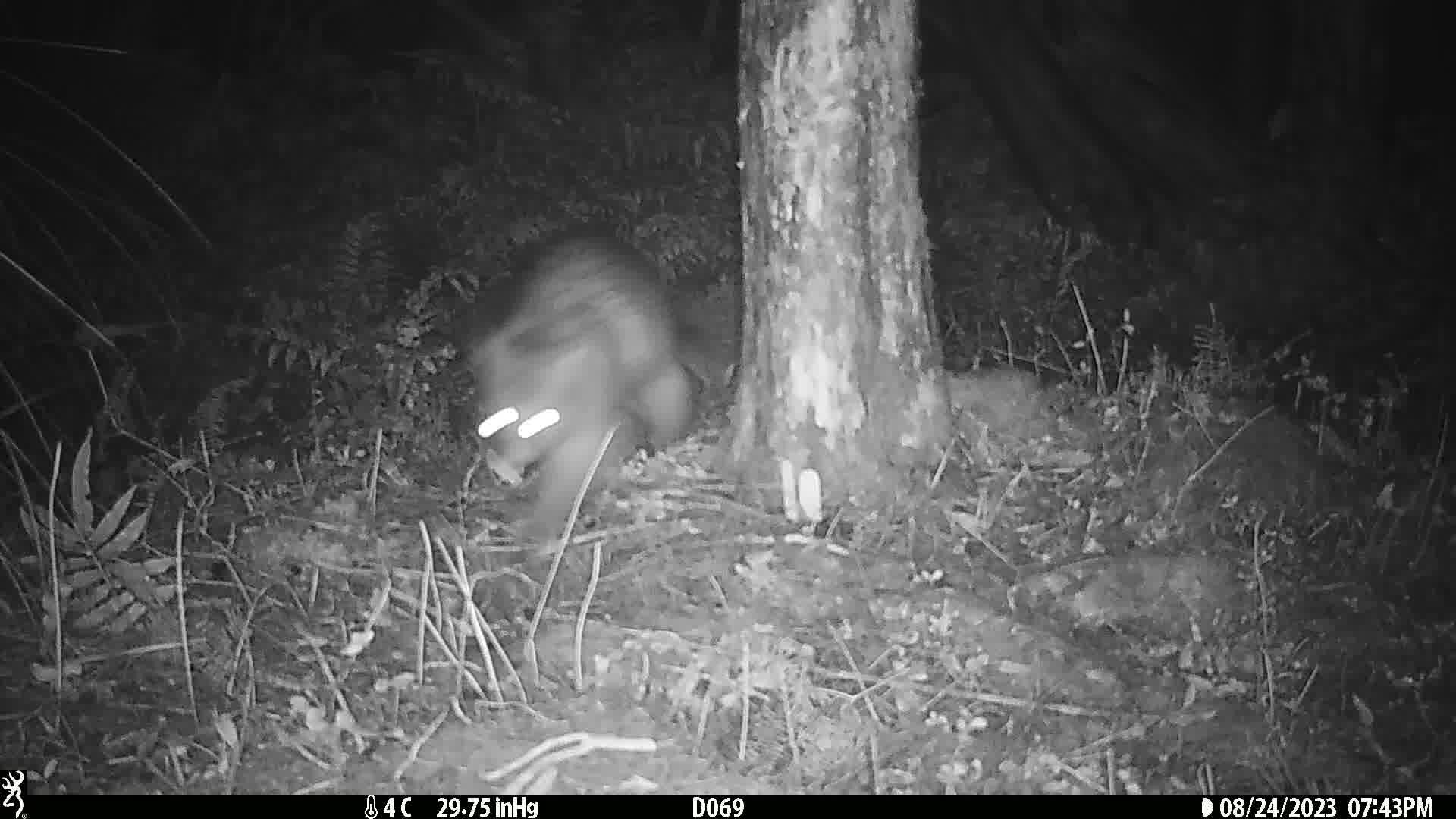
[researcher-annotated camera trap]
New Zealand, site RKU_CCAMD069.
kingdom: Animalia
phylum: Chordata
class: Mammalia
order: Diprotodontia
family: Phalangeridae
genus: Trichosurus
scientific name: Trichosurus vulpecula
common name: common brushtail possum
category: possum